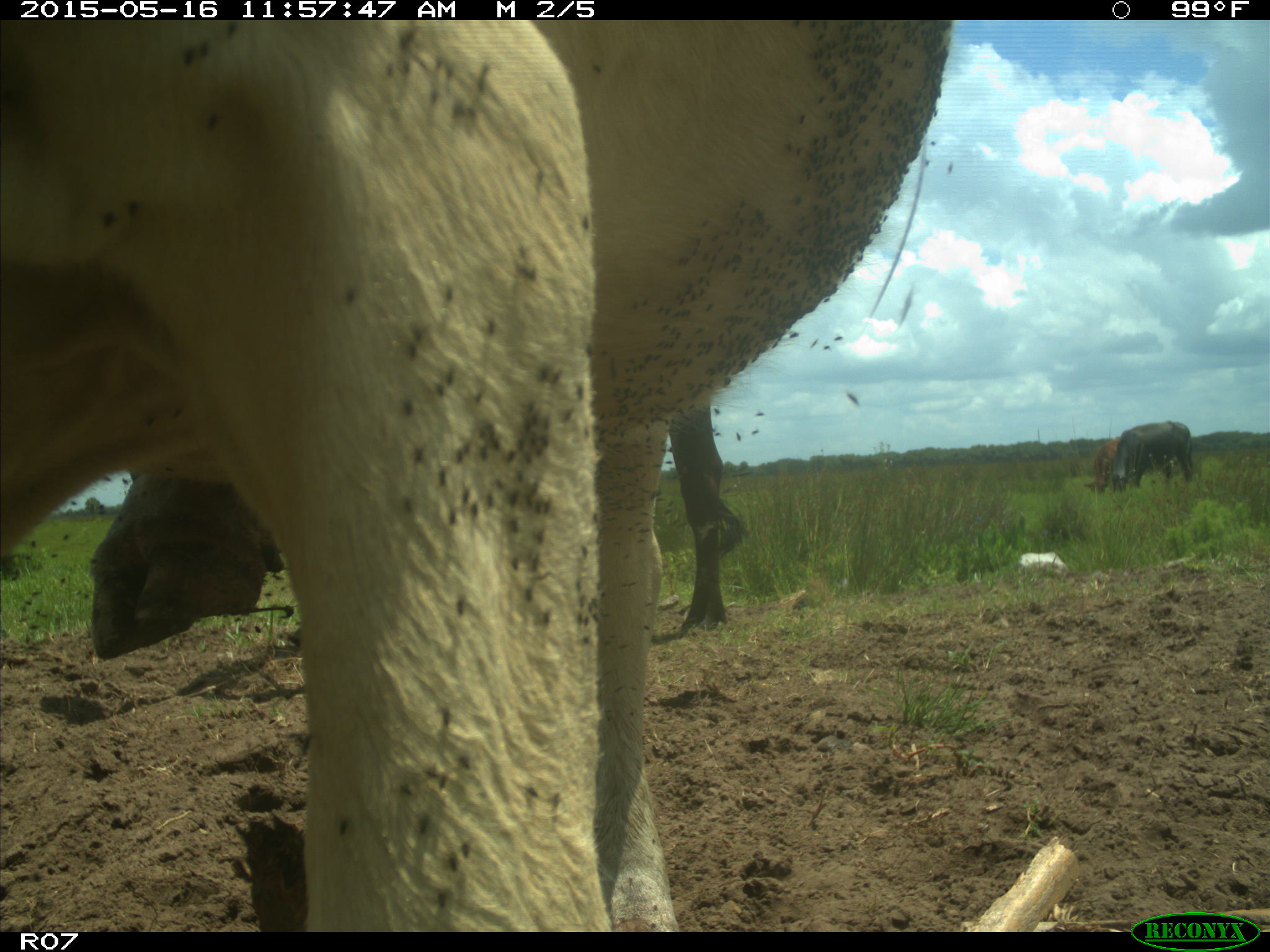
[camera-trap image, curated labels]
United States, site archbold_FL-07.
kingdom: Animalia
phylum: Chordata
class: Mammalia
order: Artiodactyla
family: Bovidae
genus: Bos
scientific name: Bos taurus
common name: domestic cow